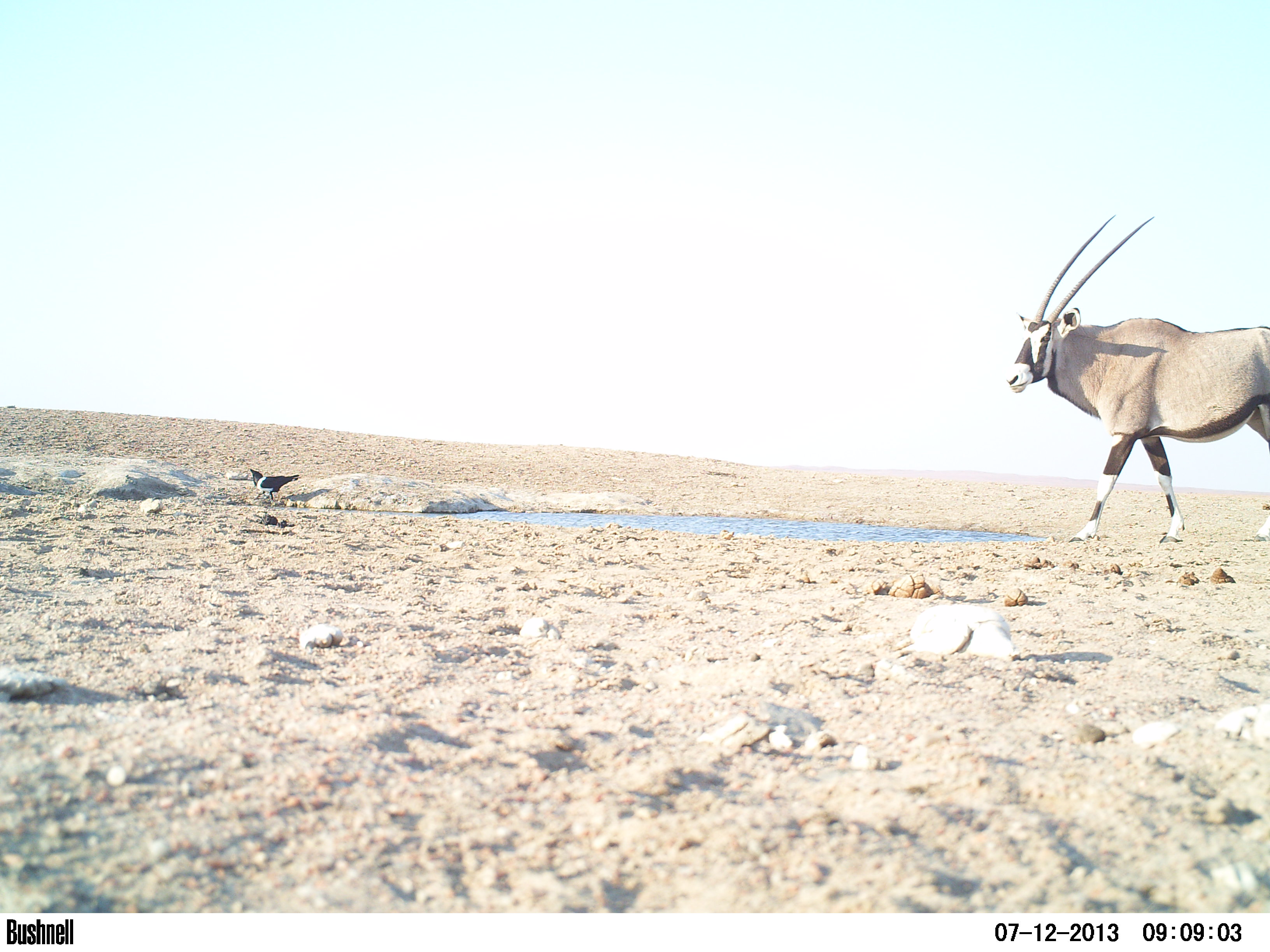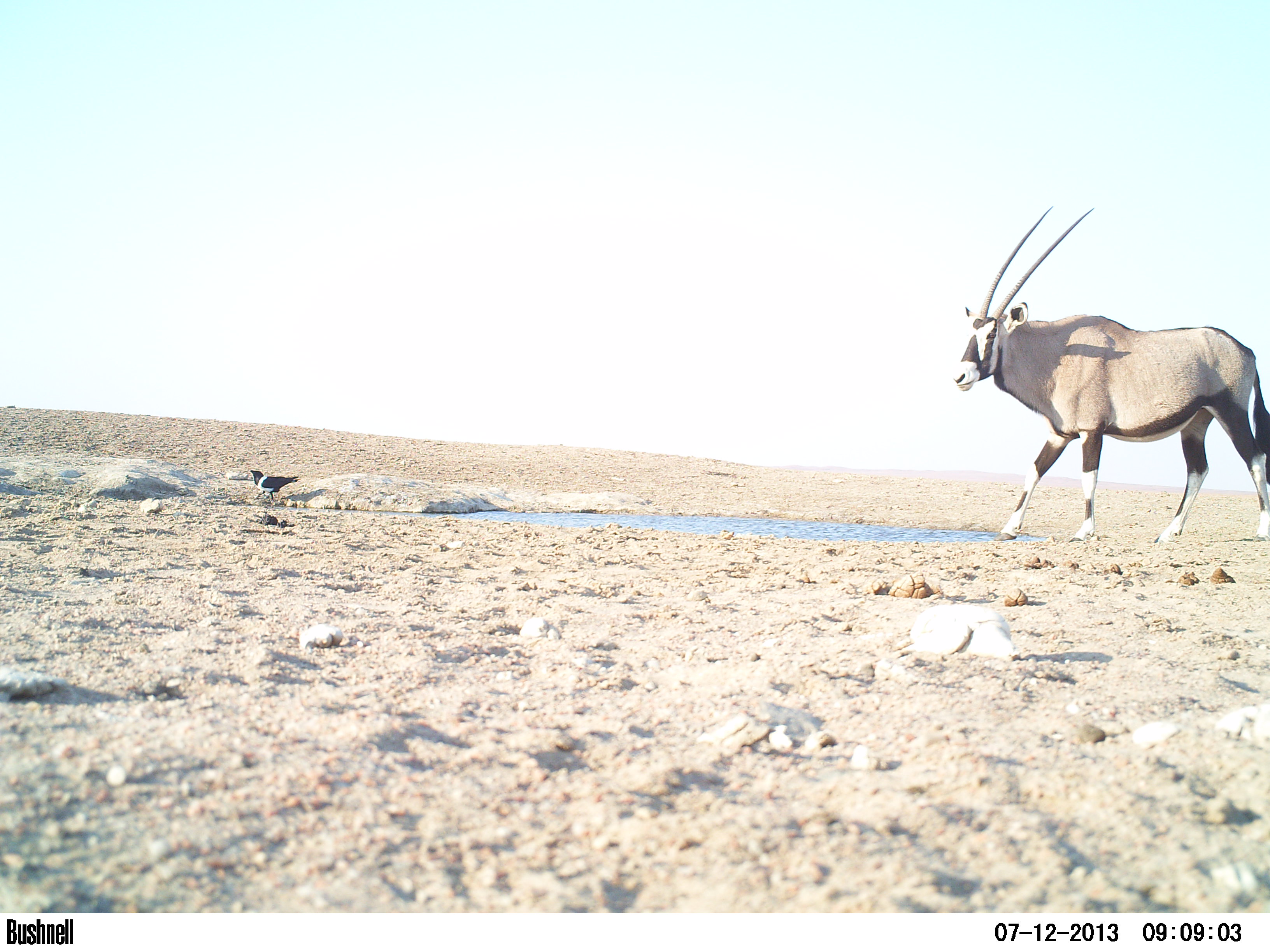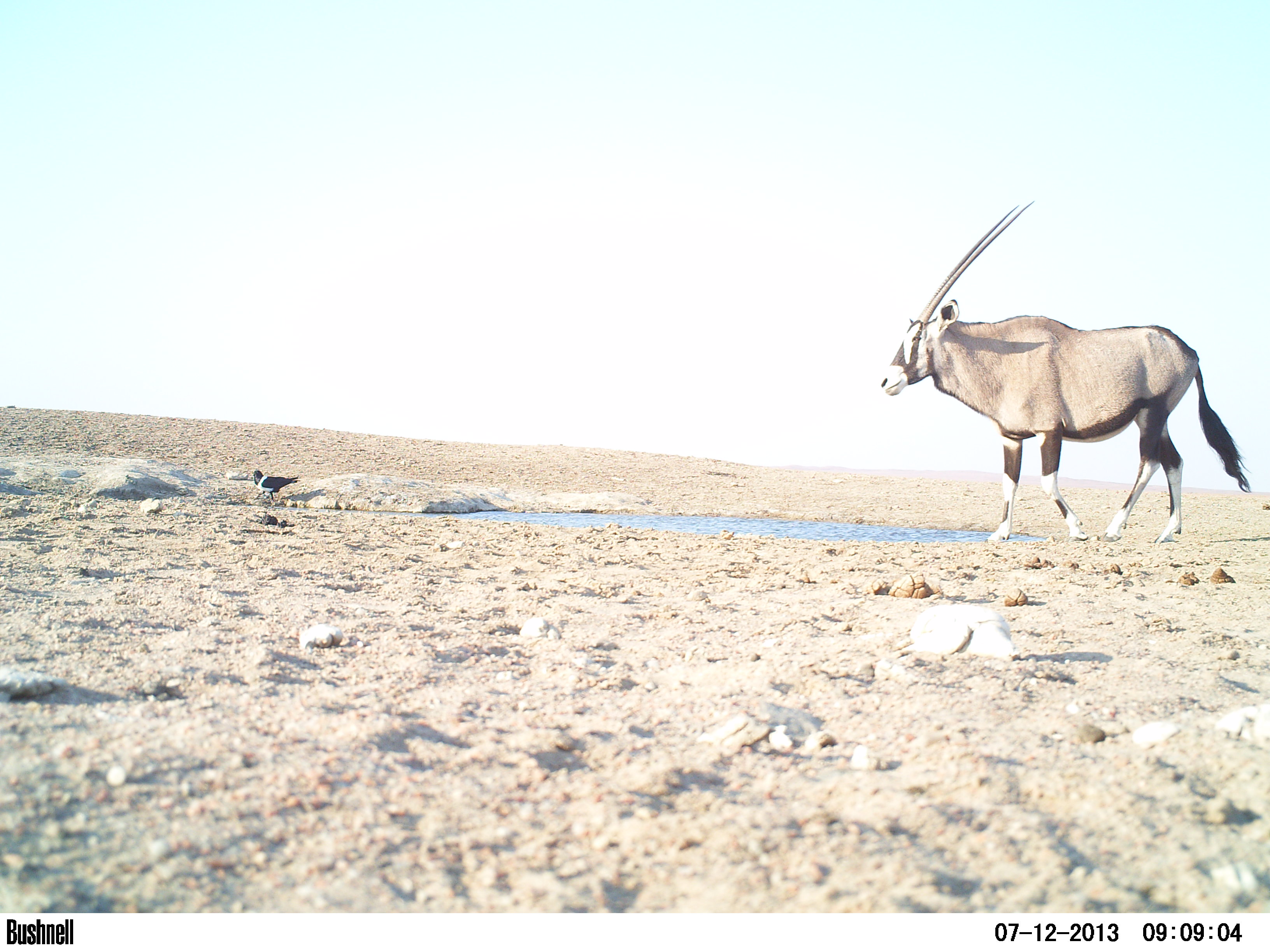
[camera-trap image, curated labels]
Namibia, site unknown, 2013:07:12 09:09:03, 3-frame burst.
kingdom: Animalia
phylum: Chordata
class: Mammalia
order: Artiodactyla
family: Bovidae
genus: Oryx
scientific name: Oryx gazella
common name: gemsbok